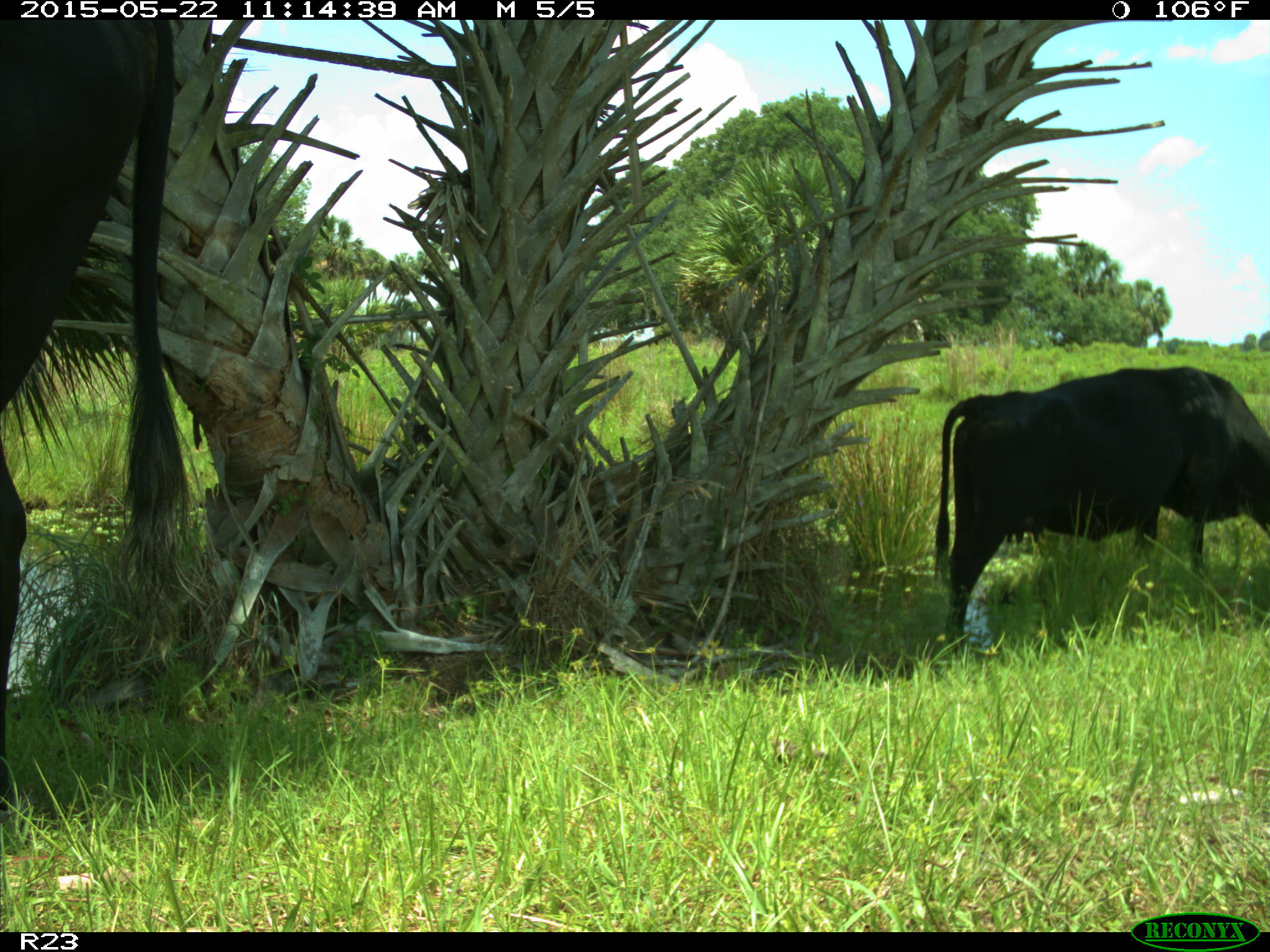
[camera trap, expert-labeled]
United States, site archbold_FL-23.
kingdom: Animalia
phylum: Chordata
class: Mammalia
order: Artiodactyla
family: Bovidae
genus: Bos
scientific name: Bos taurus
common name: domestic cow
Bos taurus (domestic cow).